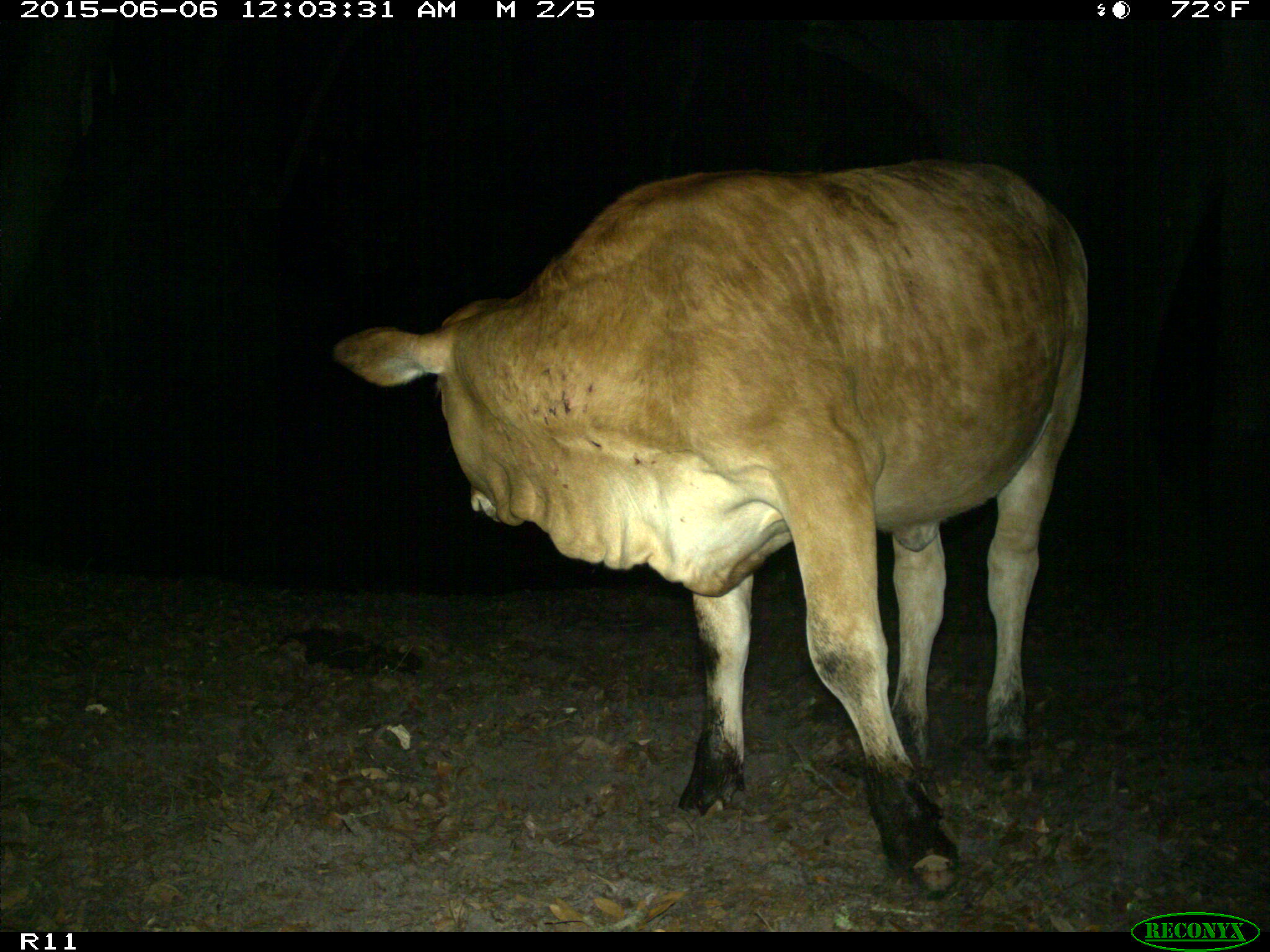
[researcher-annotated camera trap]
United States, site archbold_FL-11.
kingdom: Animalia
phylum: Chordata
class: Mammalia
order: Artiodactyla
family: Bovidae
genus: Bos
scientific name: Bos taurus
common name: domestic cow